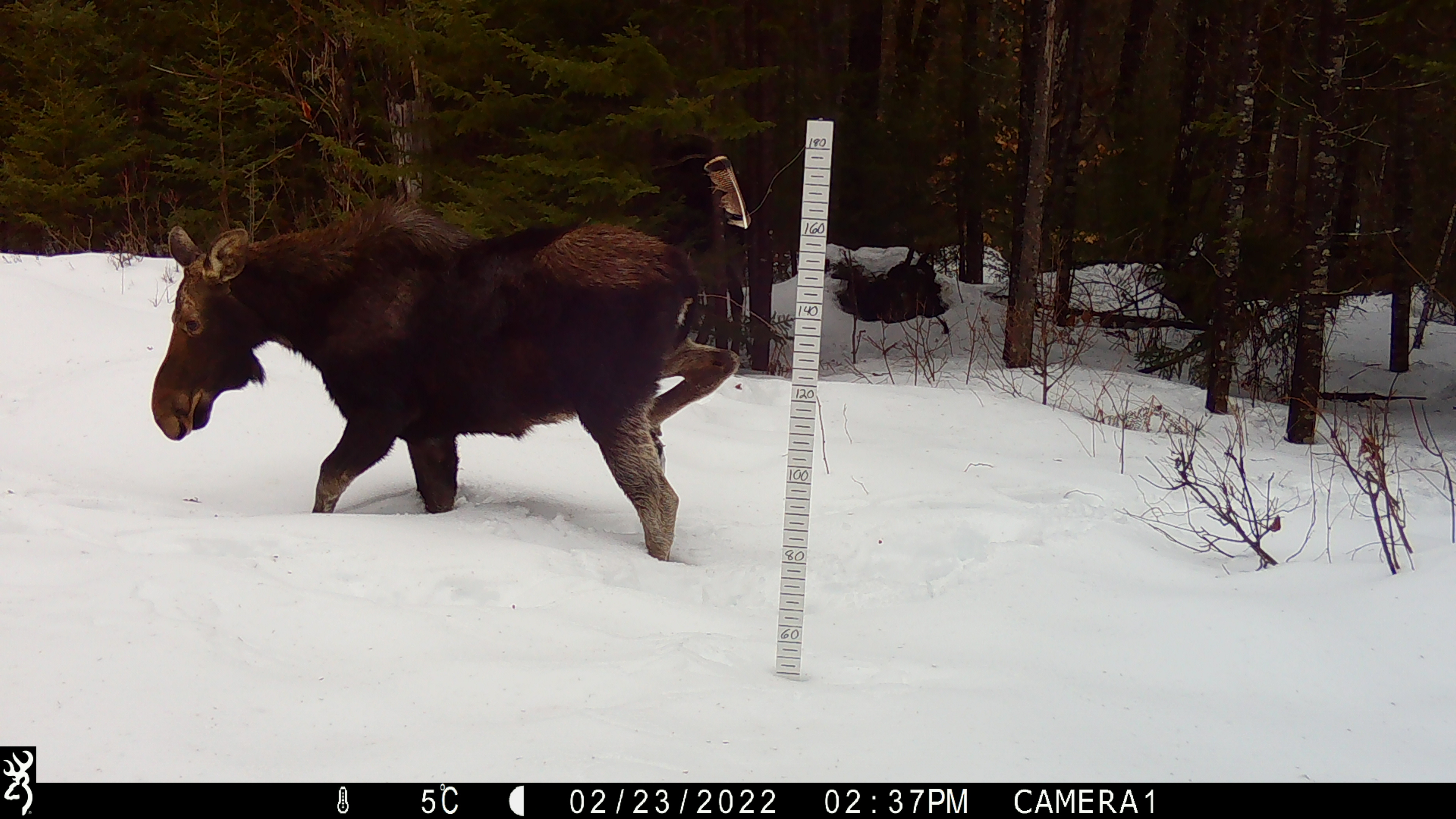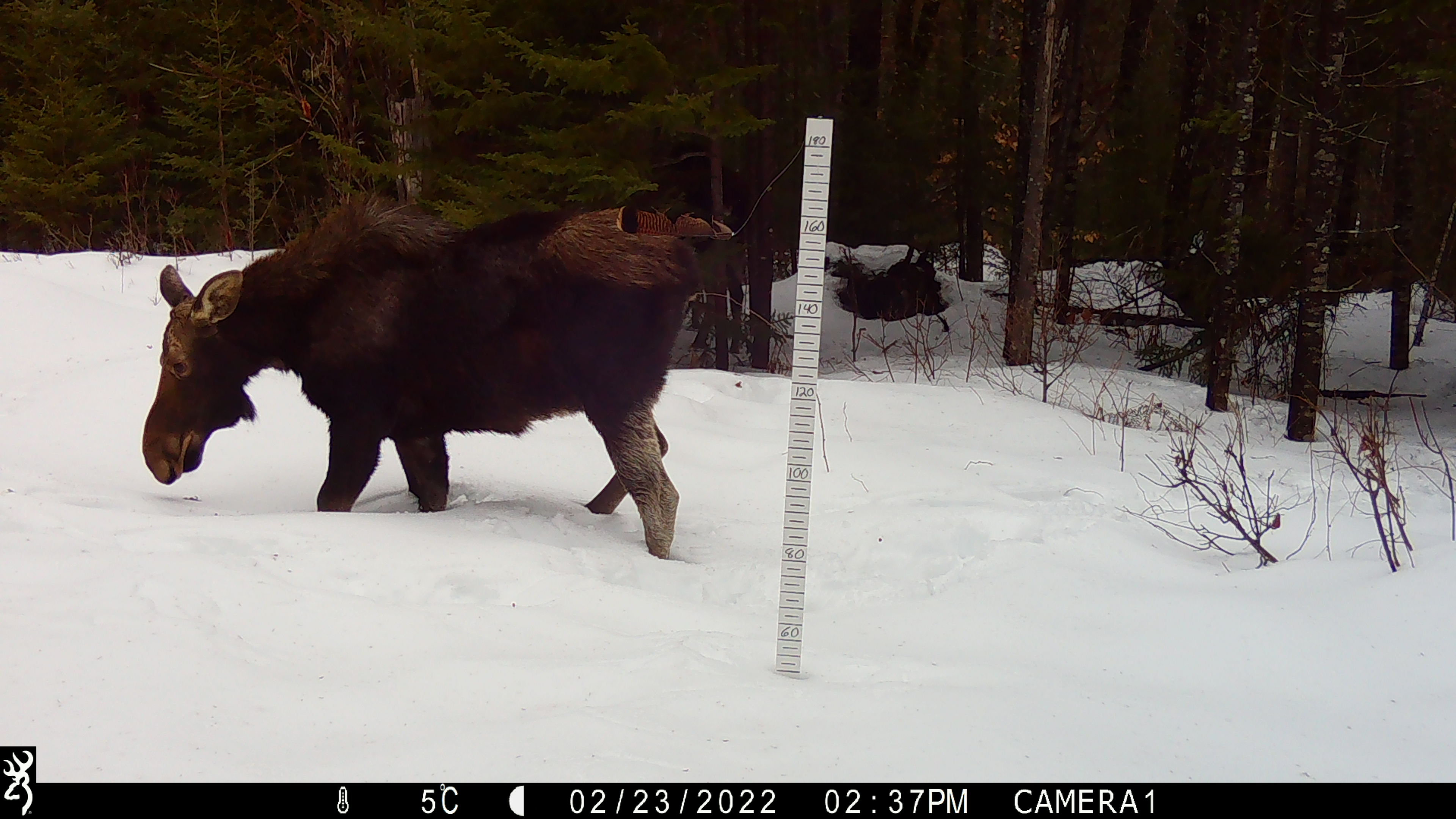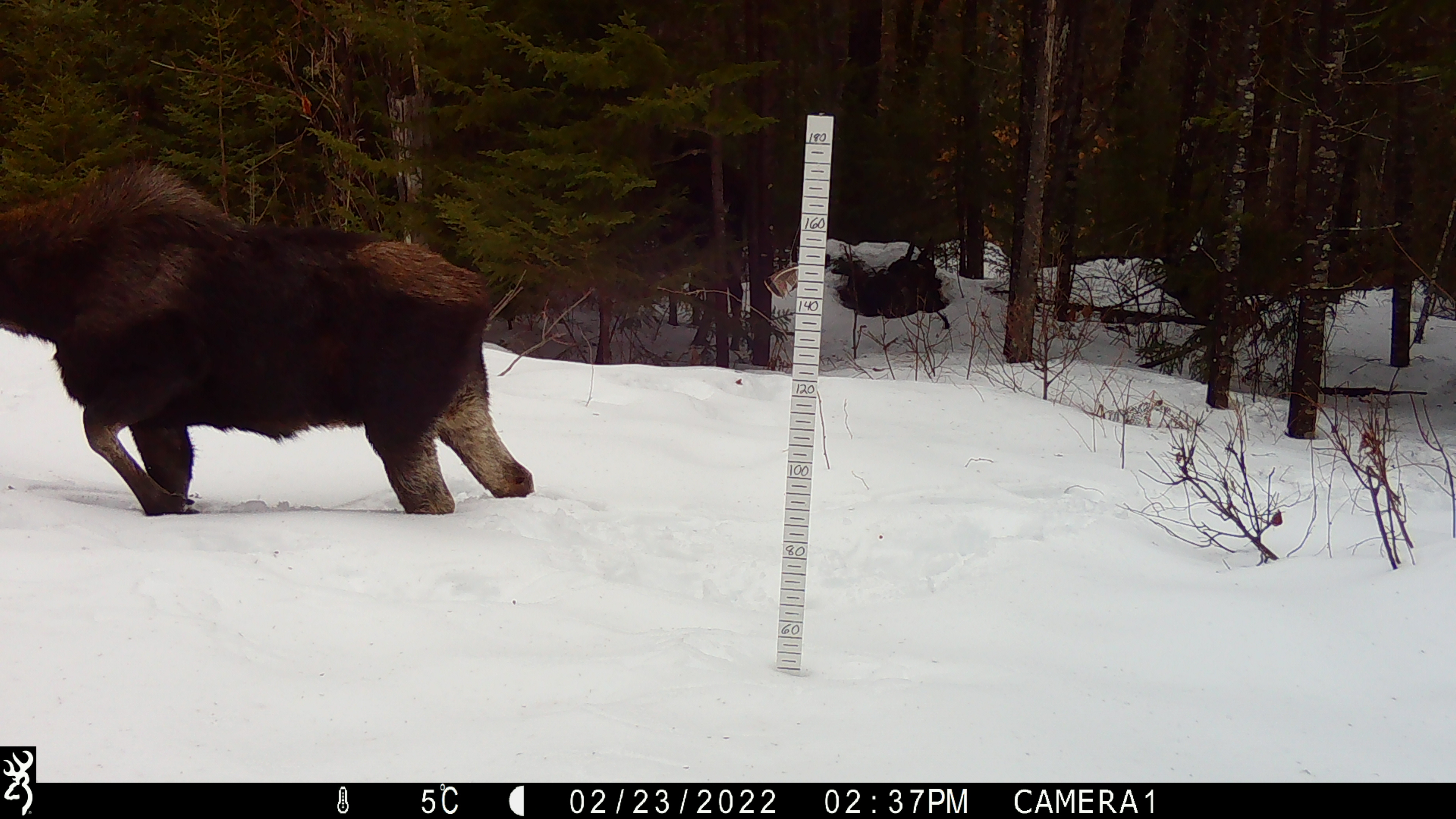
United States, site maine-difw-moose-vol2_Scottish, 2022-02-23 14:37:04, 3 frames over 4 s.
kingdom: Animalia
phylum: Chordata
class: Mammalia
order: Artiodactyla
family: Cervidae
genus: Alces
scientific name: Alces alces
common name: moose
Moose (Alces alces).